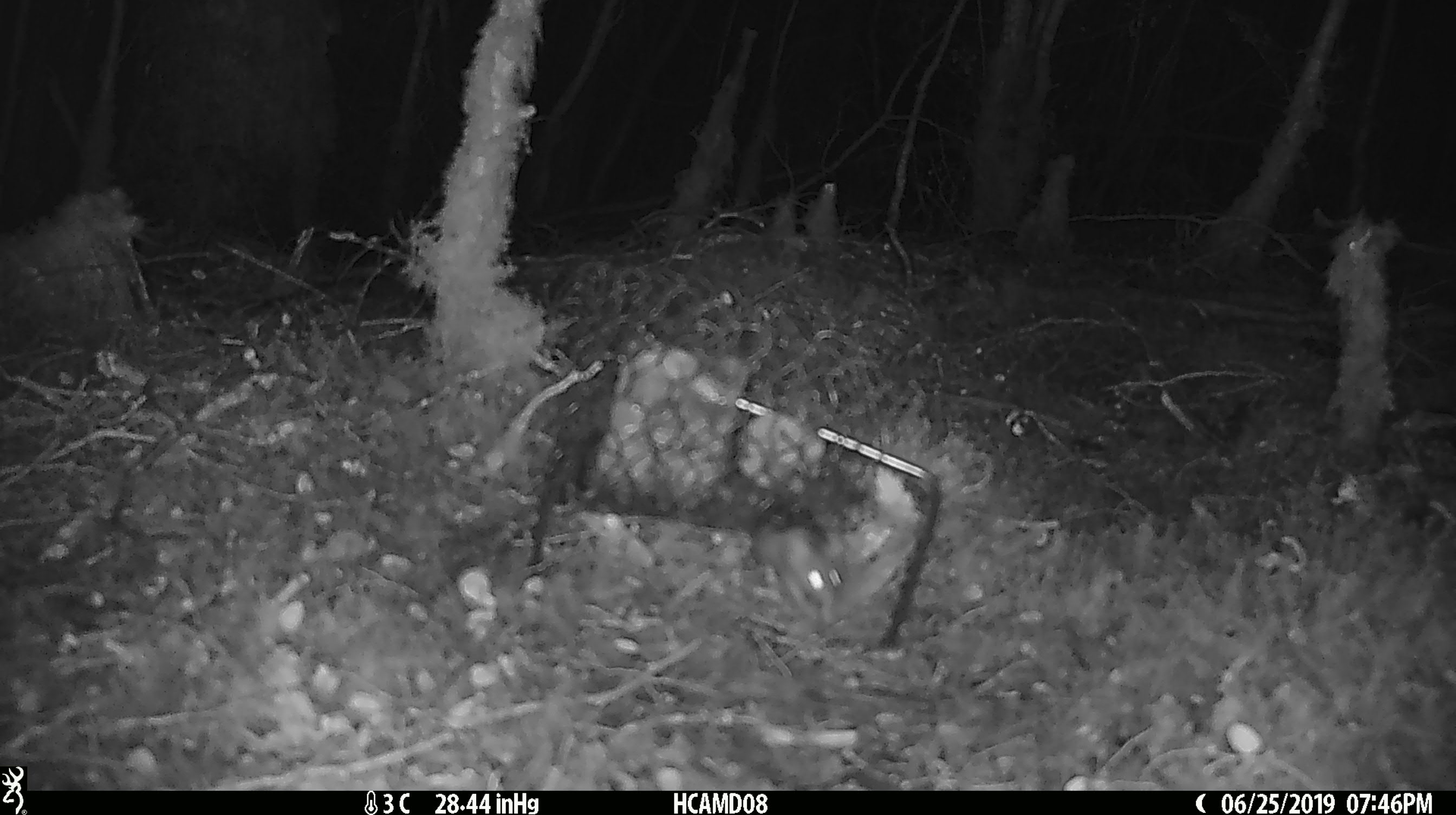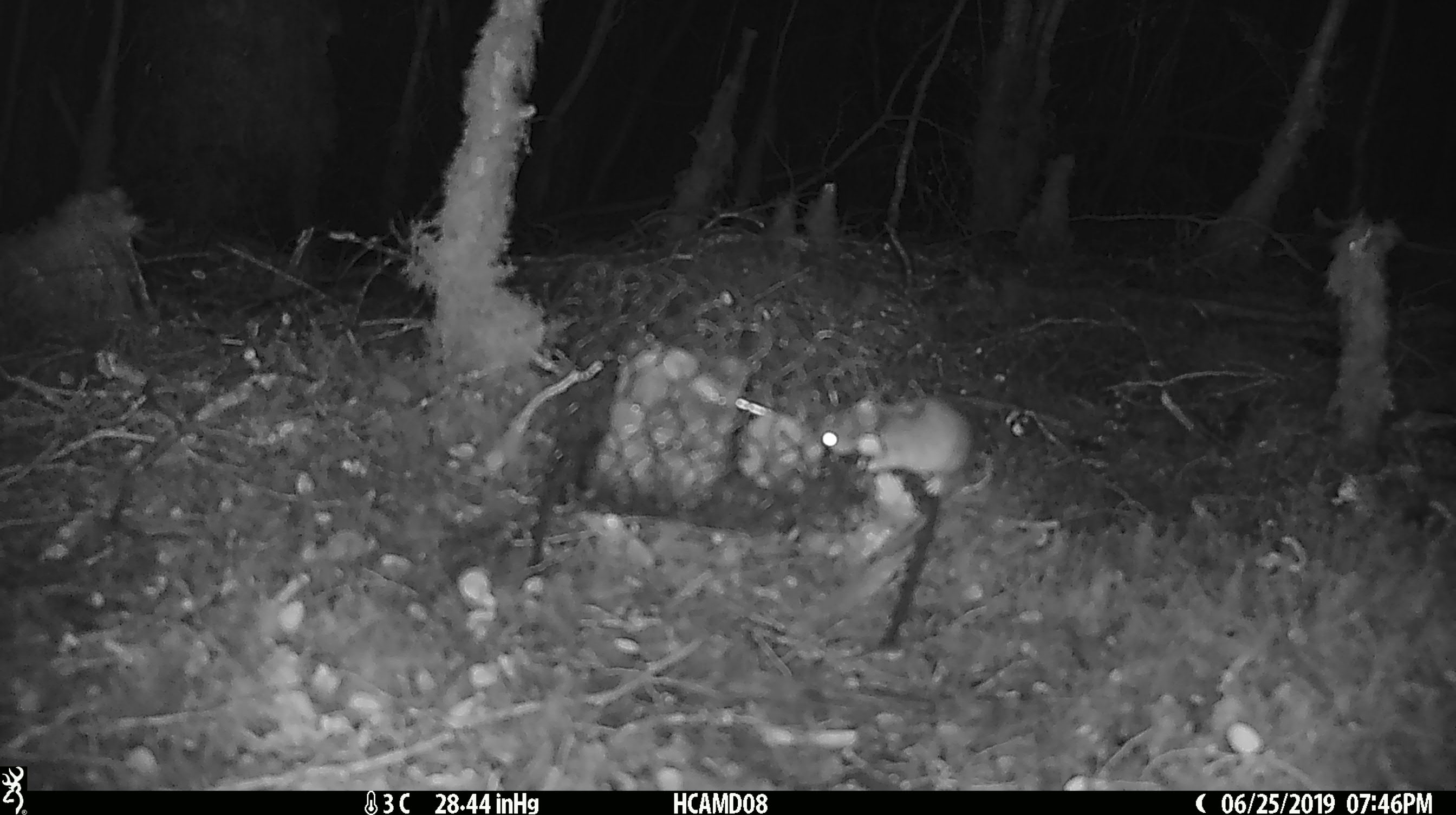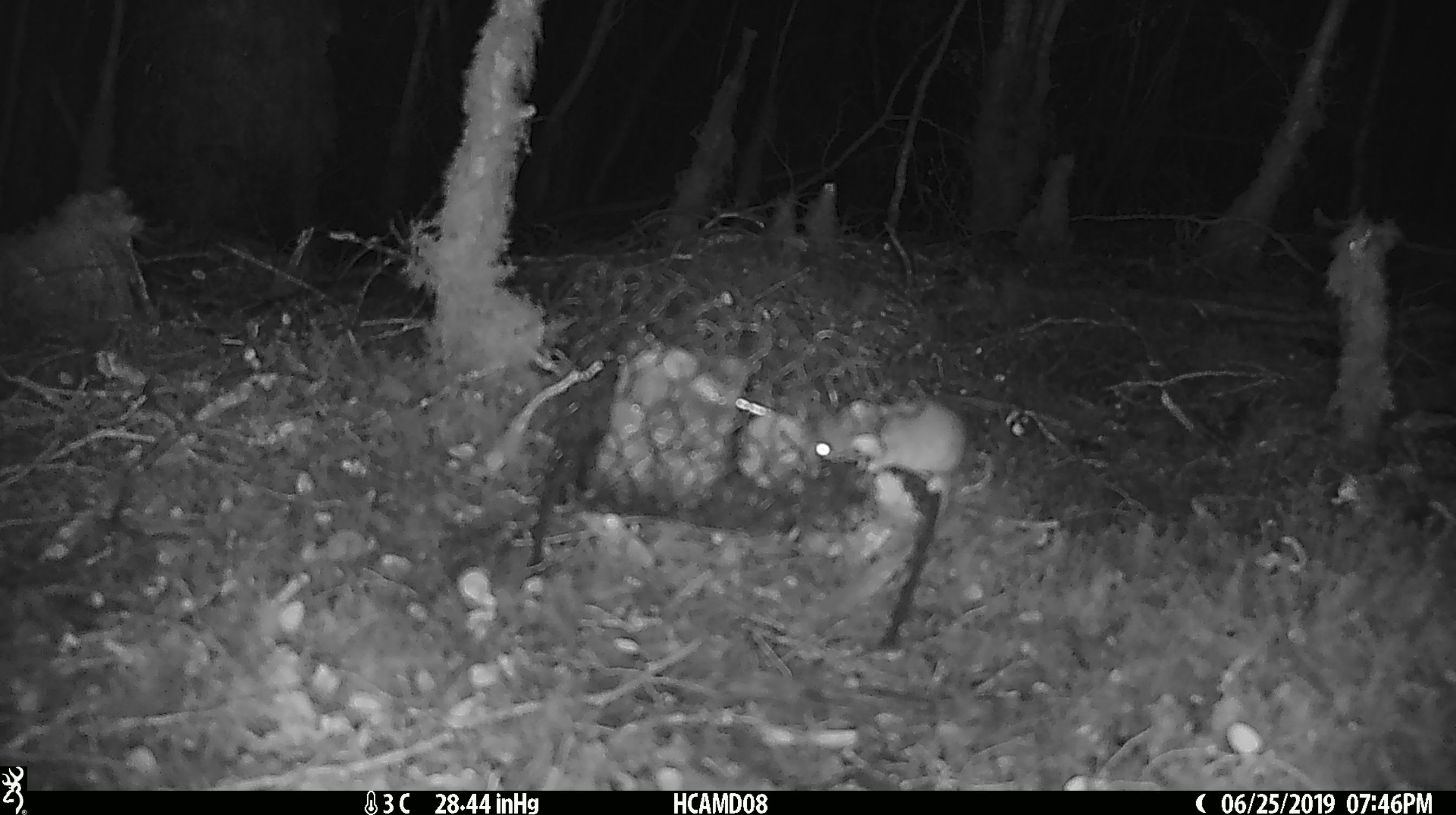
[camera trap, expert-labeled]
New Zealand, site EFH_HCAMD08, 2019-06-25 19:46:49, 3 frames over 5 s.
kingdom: Animalia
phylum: Chordata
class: Mammalia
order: Rodentia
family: Muridae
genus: Mus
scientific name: Mus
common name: mouse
Mouse (Mus).